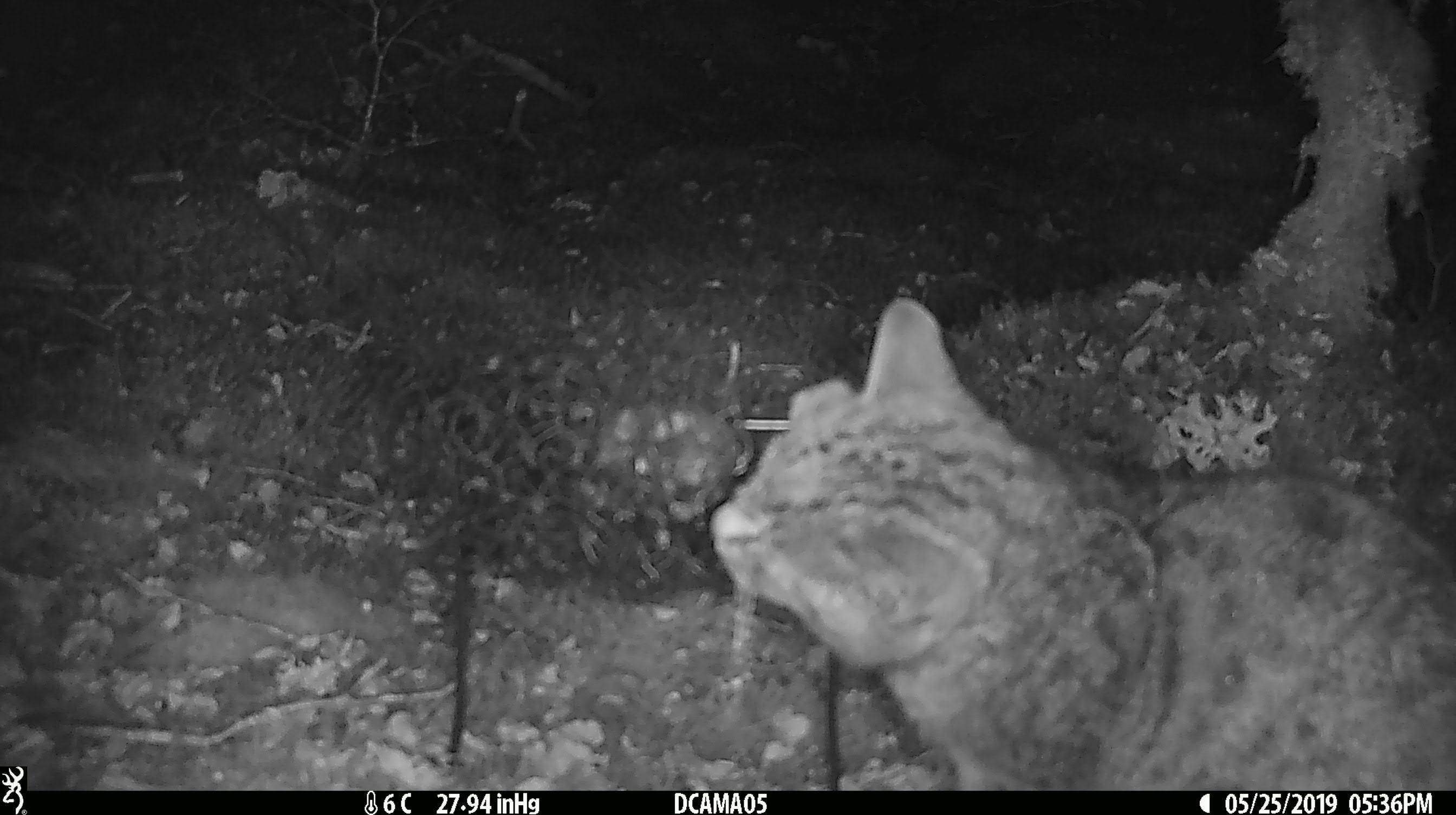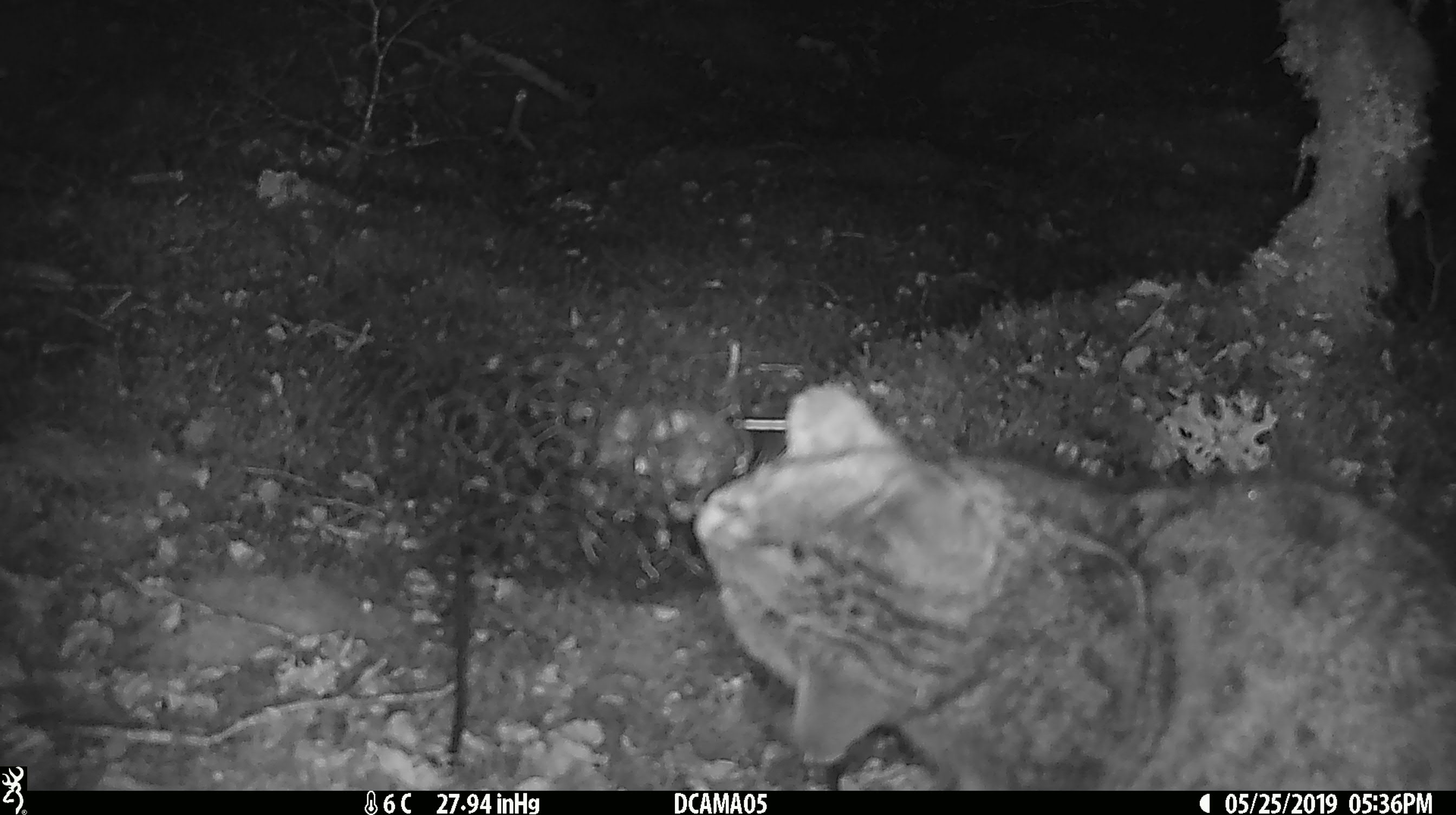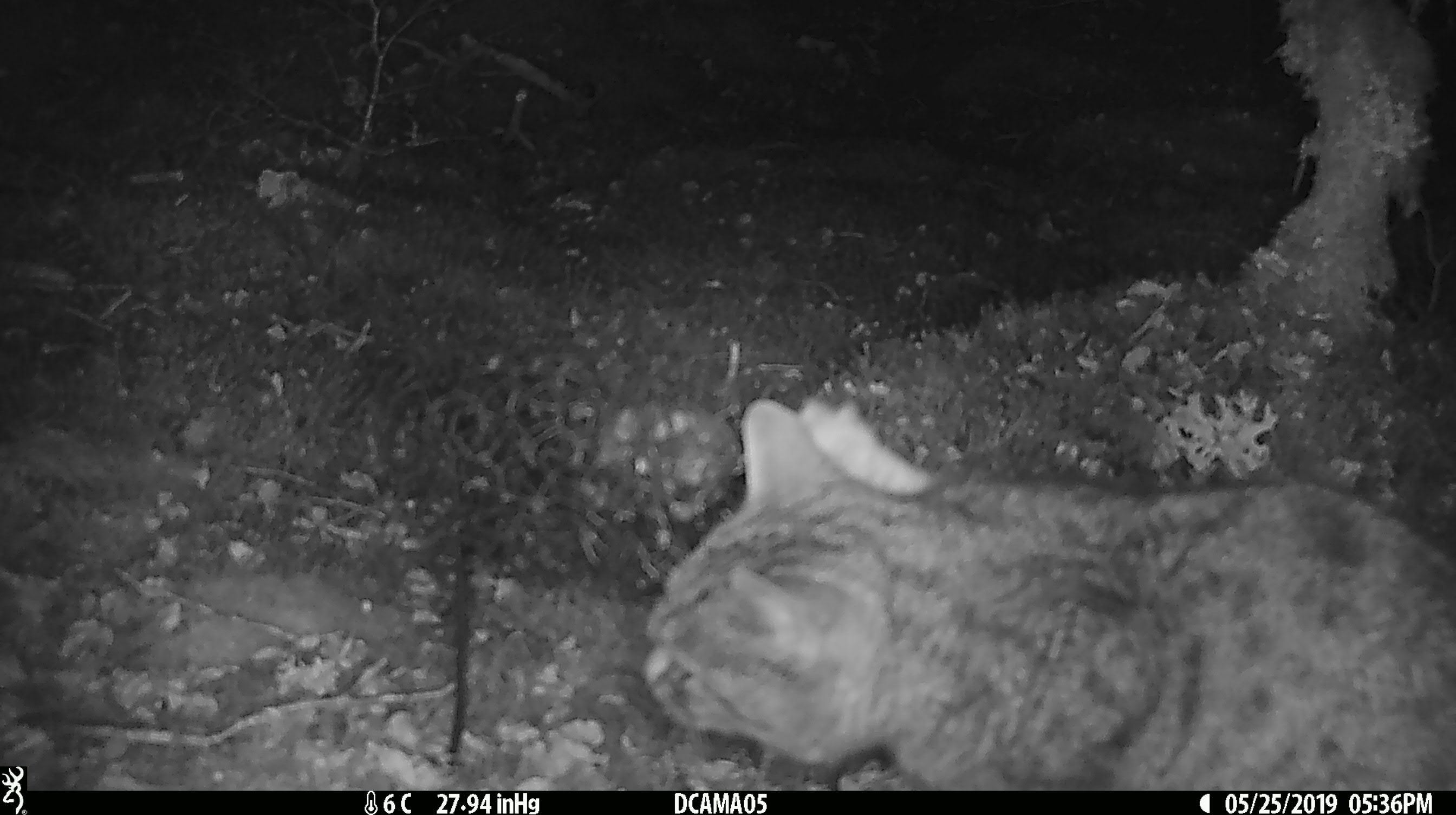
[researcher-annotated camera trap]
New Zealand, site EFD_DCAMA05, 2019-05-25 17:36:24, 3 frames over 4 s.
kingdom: Animalia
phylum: Chordata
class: Mammalia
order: Carnivora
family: Felidae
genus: Felis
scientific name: Felis catus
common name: domestic cat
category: cat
Cat (domestic cat) (Felis catus).